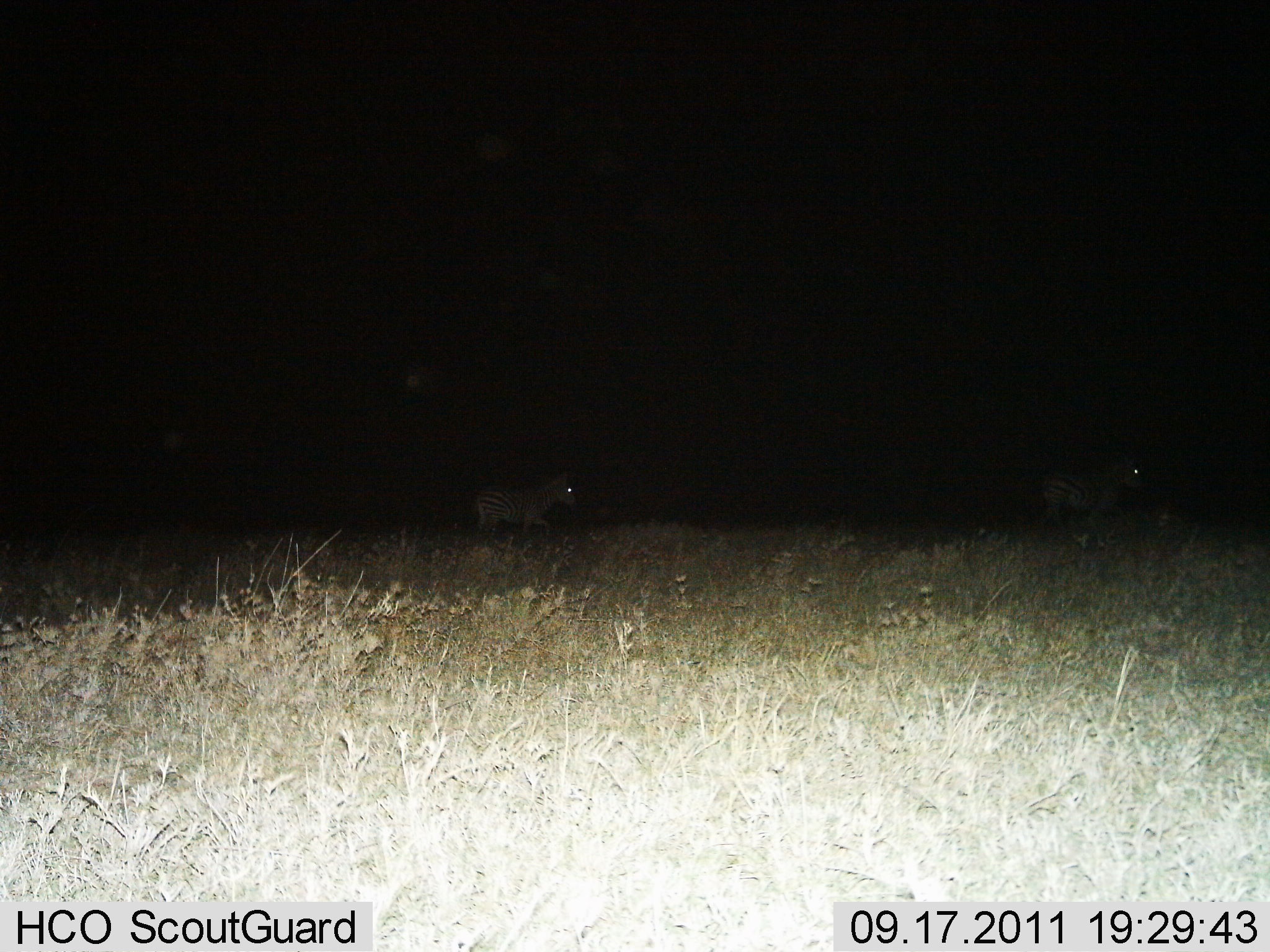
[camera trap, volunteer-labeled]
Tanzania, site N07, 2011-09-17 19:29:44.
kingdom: Animalia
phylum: Chordata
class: Mammalia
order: Perissodactyla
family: Equidae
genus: Equus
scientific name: Equus quagga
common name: plains zebra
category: zebra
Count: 2.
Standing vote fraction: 29%.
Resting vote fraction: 0%.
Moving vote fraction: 79%.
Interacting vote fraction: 0%.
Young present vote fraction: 0%.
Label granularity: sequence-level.